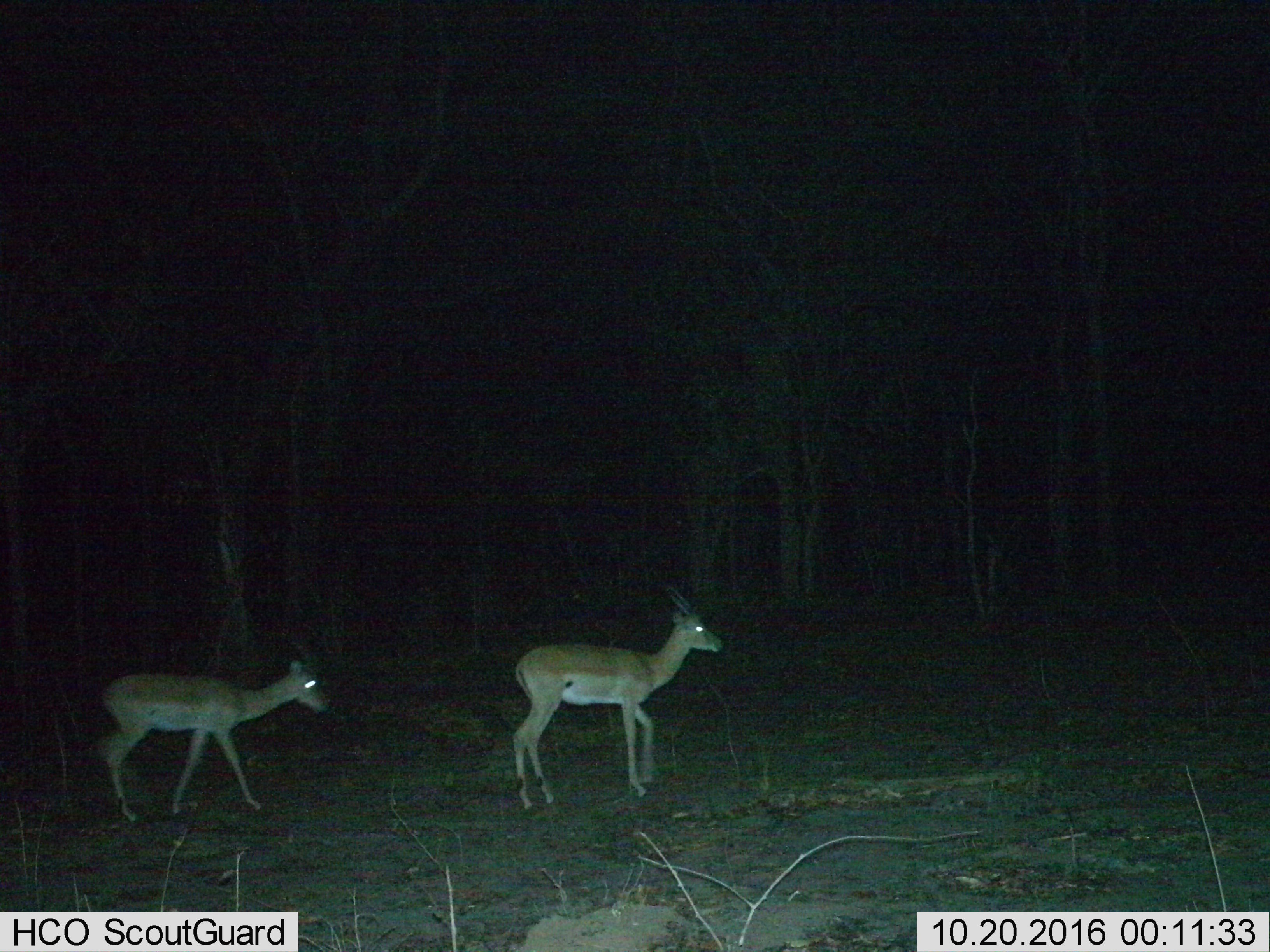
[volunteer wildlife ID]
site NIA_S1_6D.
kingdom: Animalia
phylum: Chordata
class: Mammalia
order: Artiodactyla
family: Bovidae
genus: Aepyceros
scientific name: Aepyceros melampus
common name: impala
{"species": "impala (Aepyceros melampus)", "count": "2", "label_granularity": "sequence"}